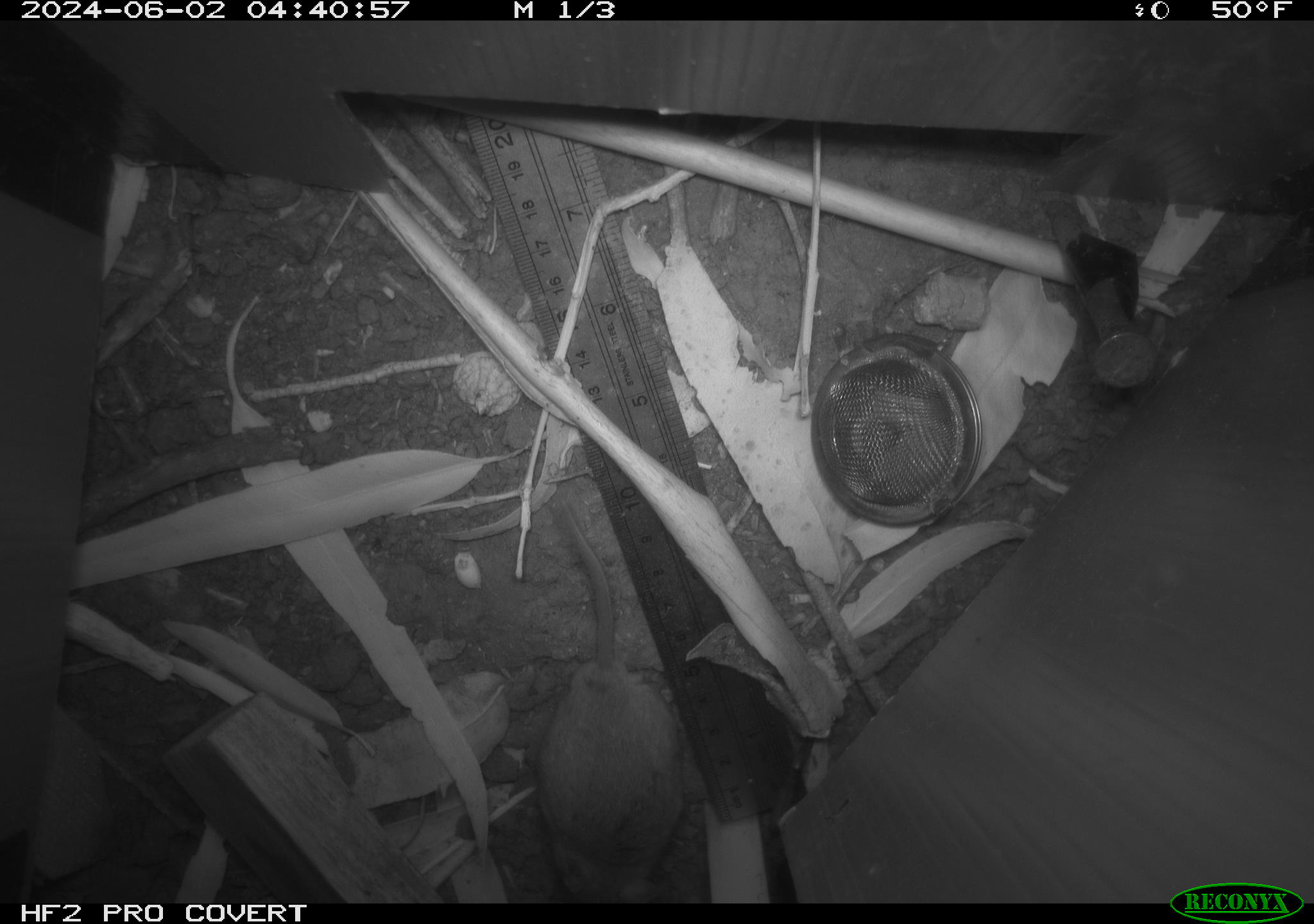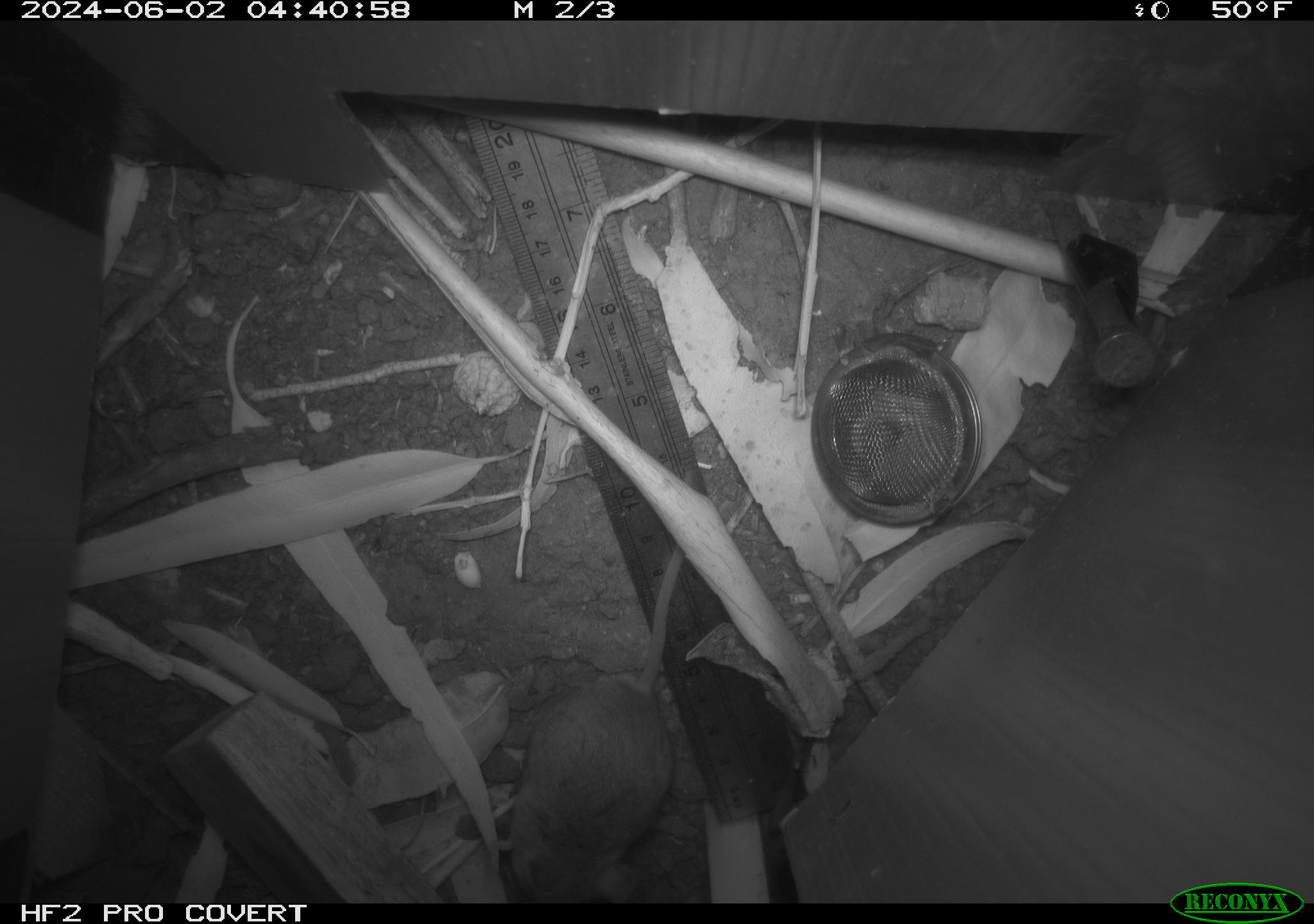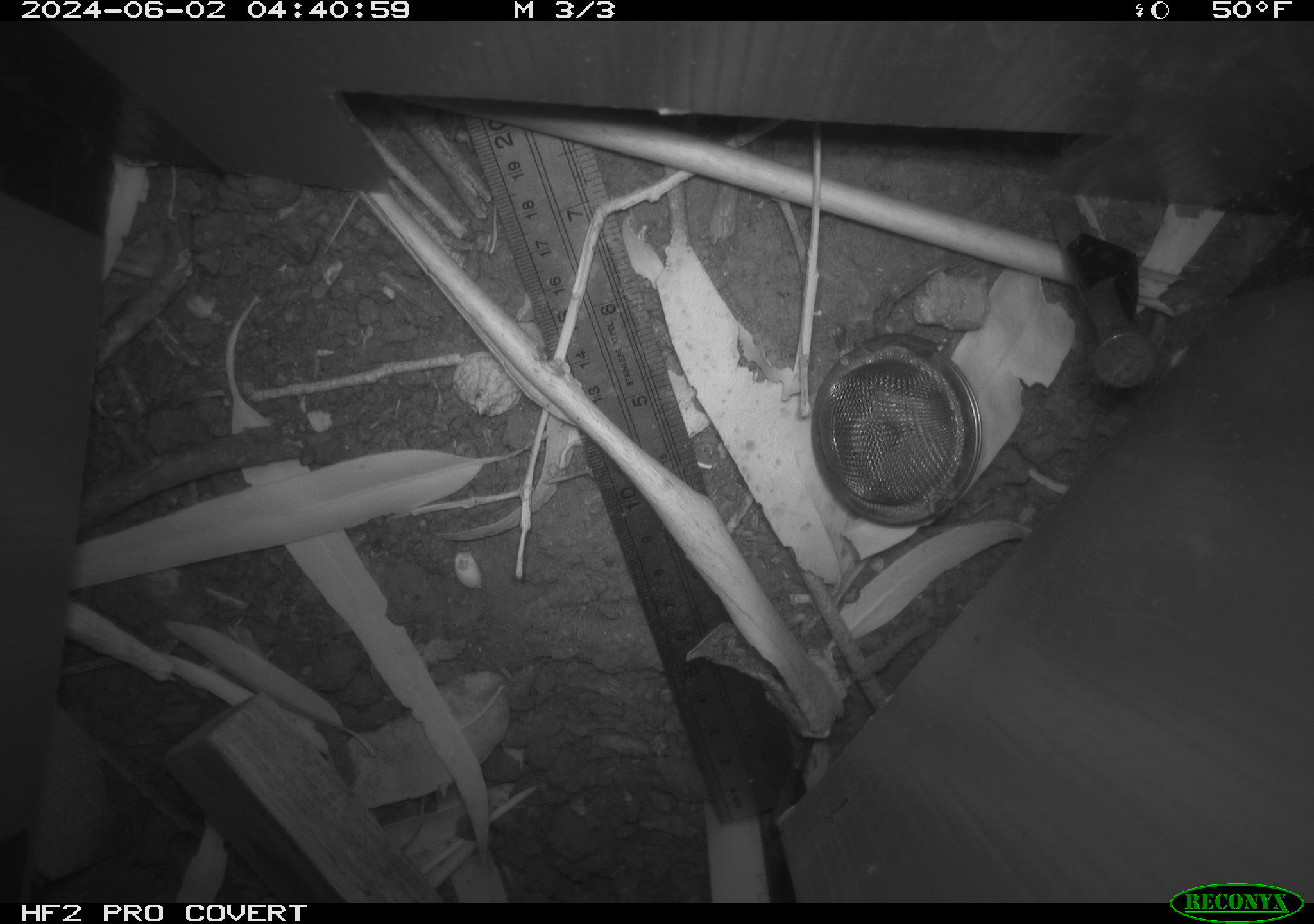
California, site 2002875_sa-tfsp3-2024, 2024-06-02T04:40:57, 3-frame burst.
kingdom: Animalia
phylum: Chordata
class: Mammalia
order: Rodentia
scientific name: Rodentia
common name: mouse species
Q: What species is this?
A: Mouse species (Rodentia).